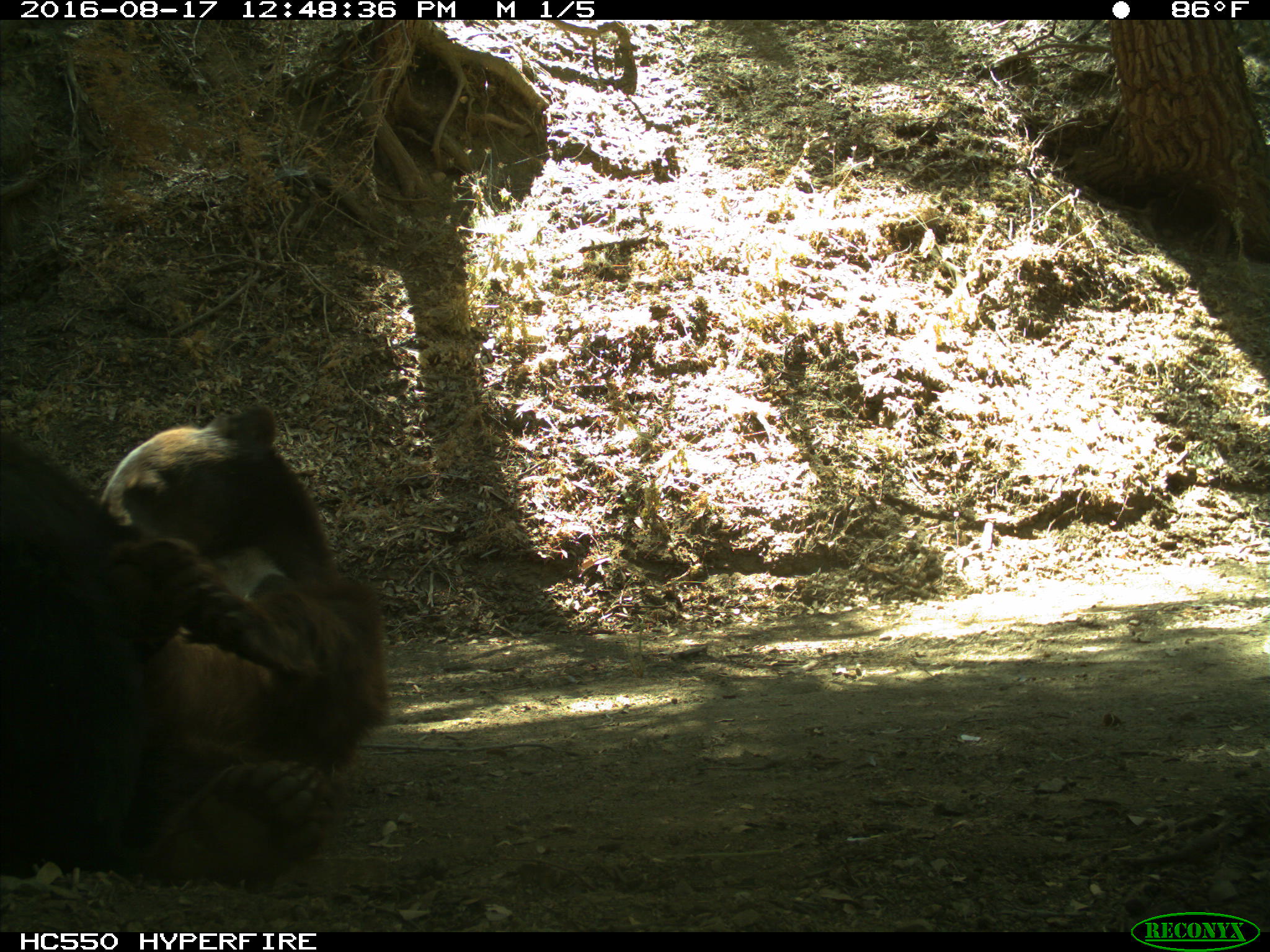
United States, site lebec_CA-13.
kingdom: Animalia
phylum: Chordata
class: Mammalia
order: Carnivora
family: Ursidae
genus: Ursus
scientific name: Ursus americanus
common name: american black bear